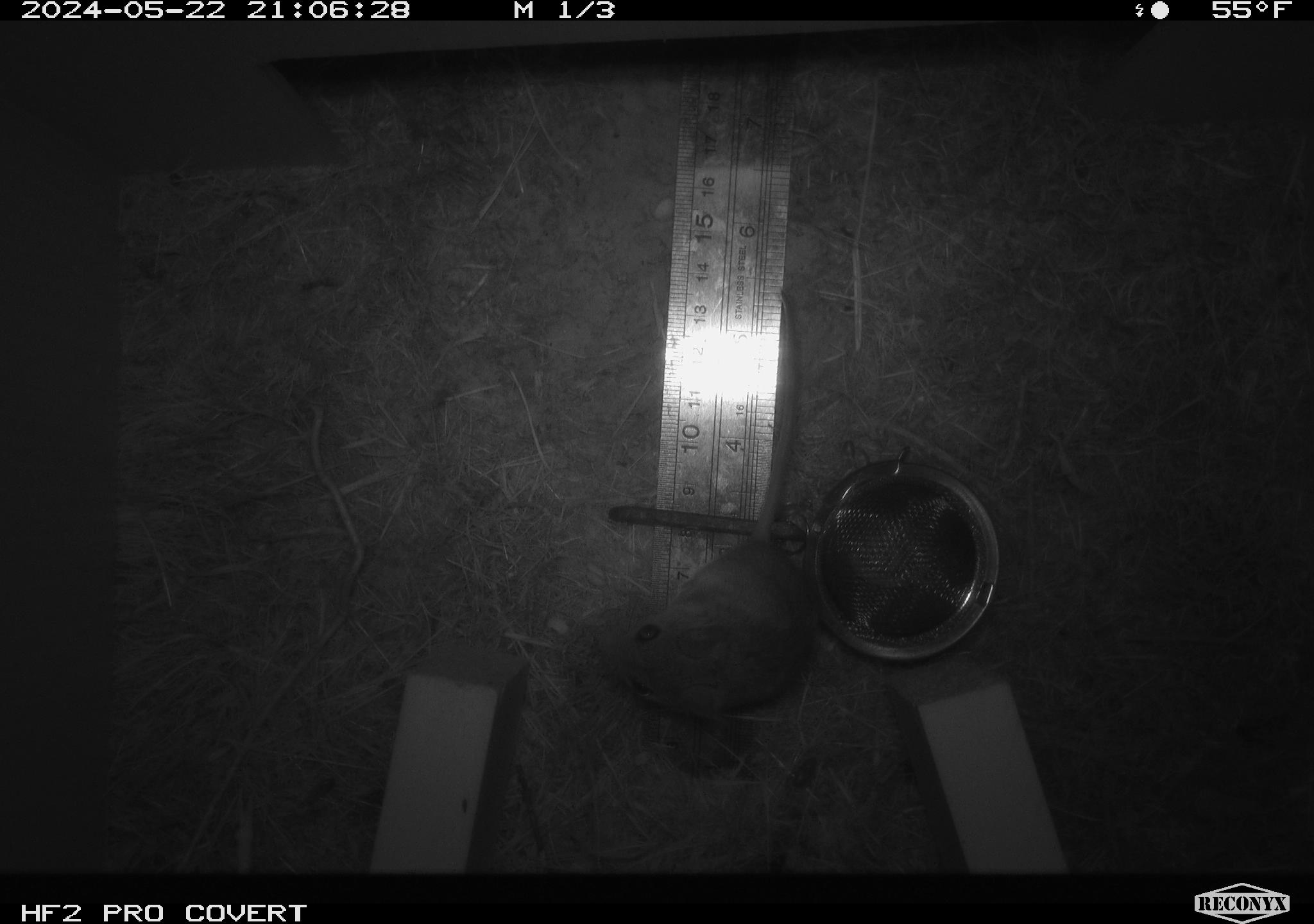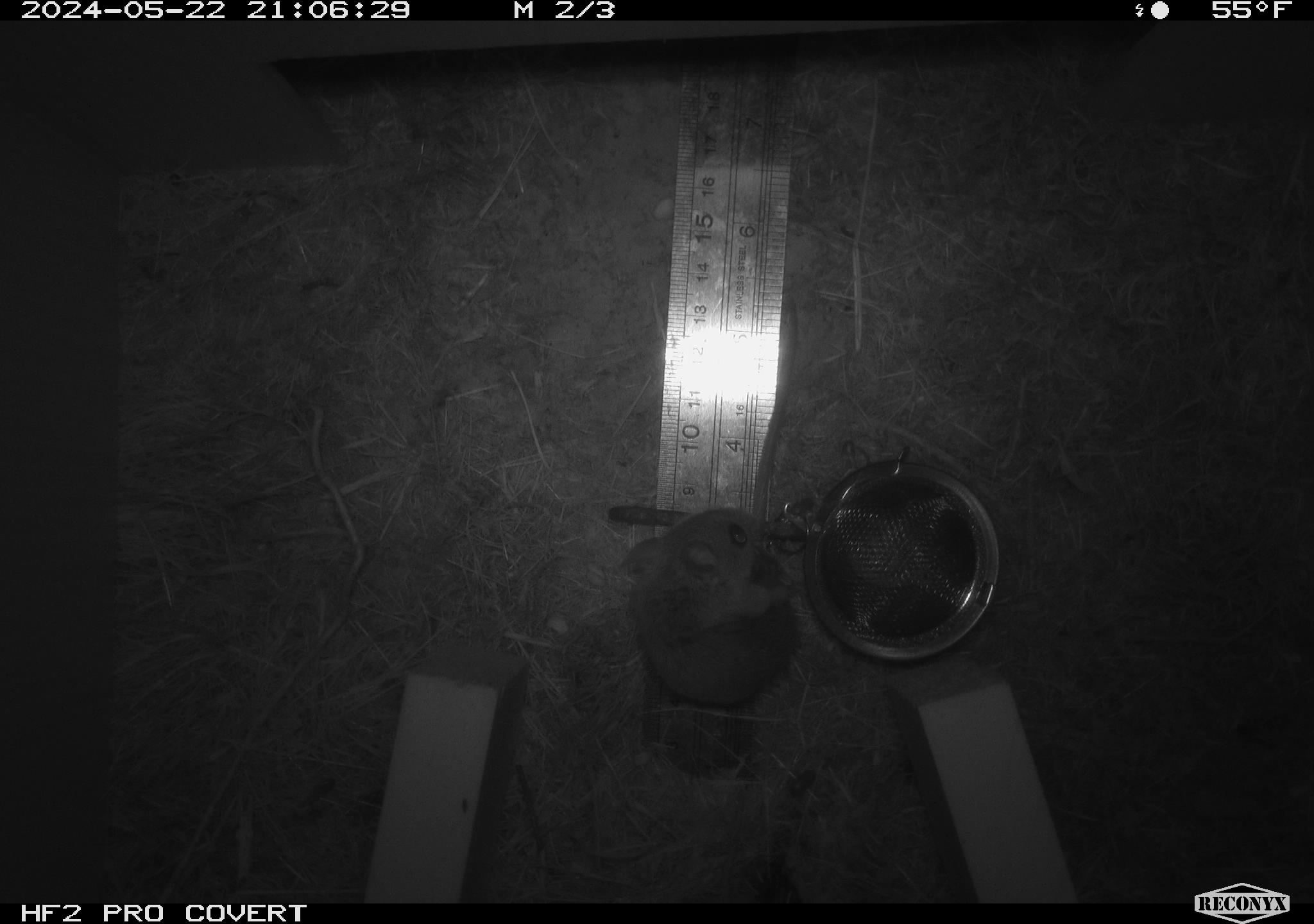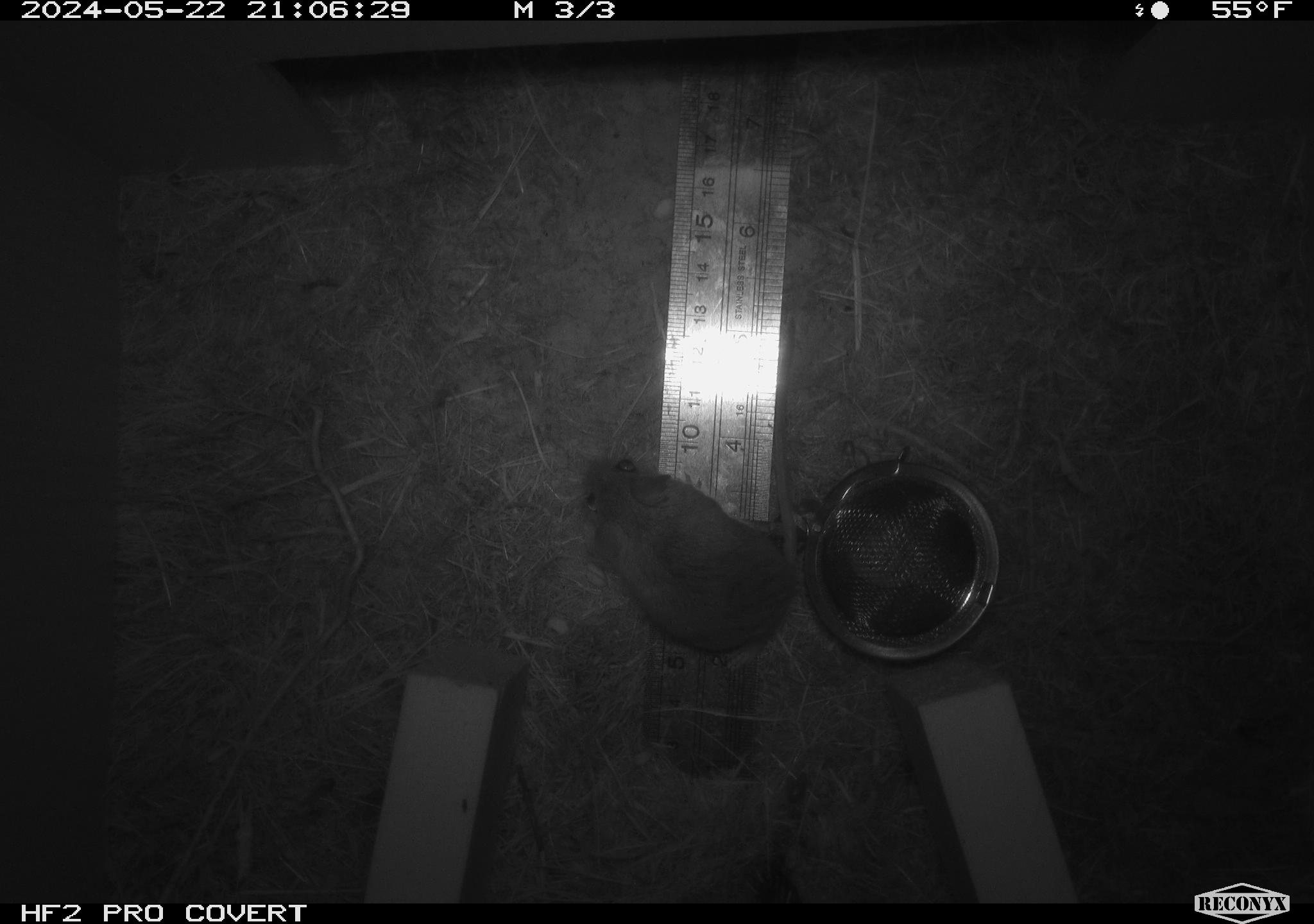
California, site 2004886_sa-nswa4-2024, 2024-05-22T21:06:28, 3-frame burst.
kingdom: Animalia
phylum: Chordata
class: Mammalia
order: Rodentia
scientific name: Rodentia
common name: rodent